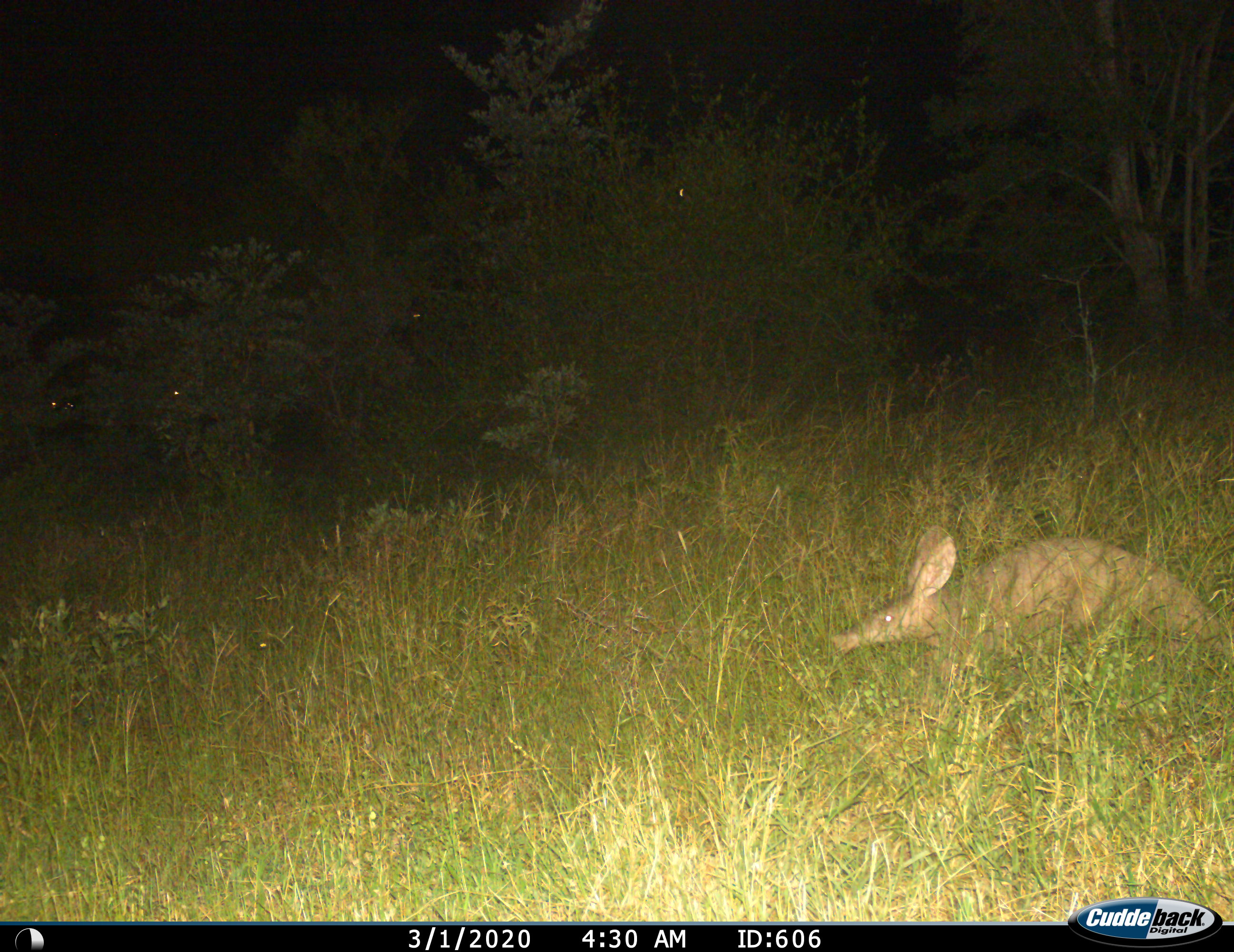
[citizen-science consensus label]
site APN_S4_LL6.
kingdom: Animalia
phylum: Chordata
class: Mammalia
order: Tubulidentata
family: Orycteropodidae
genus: Orycteropus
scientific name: Orycteropus afer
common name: aardvark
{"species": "aardvark (Orycteropus afer)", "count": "1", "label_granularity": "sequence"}